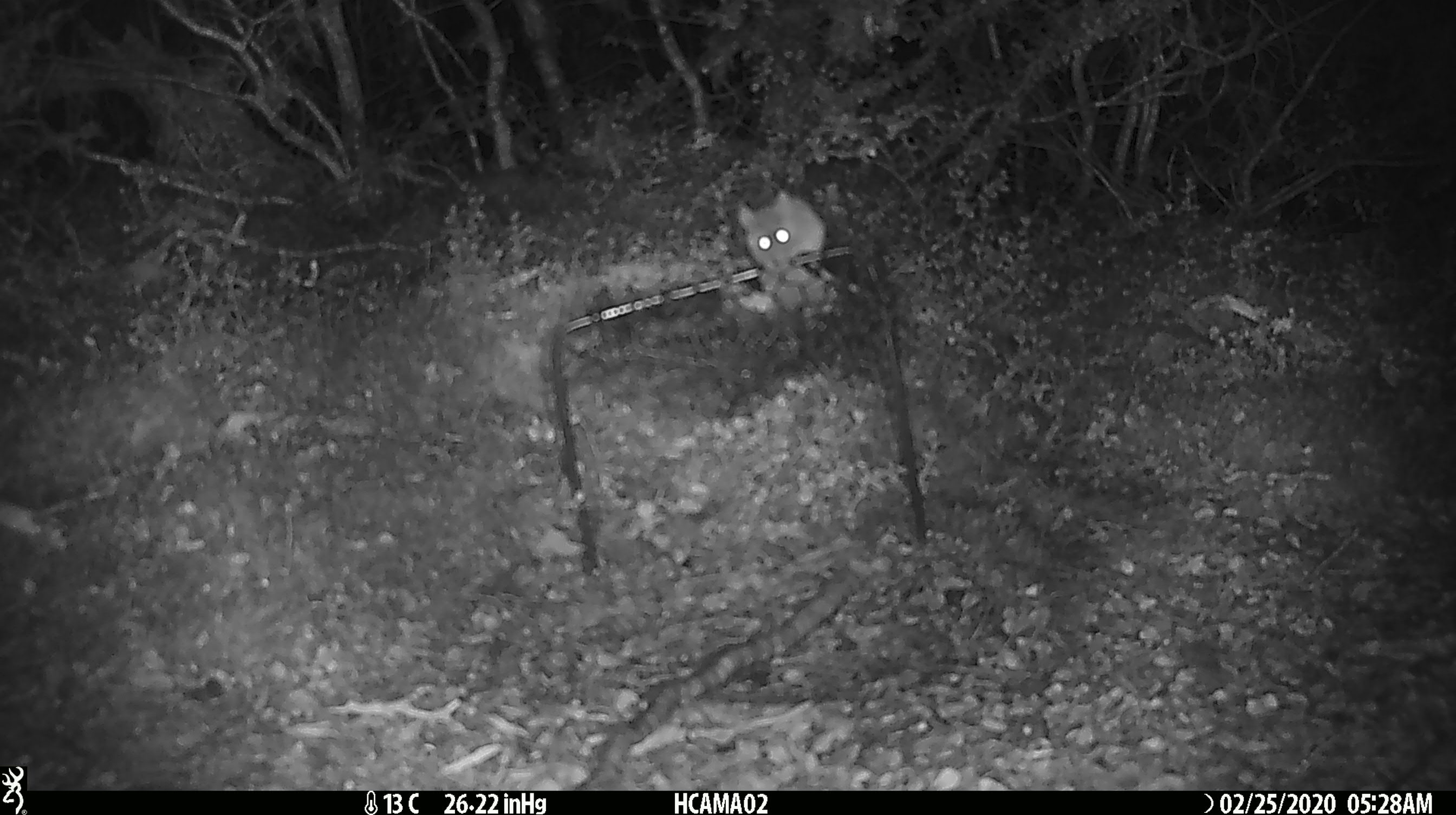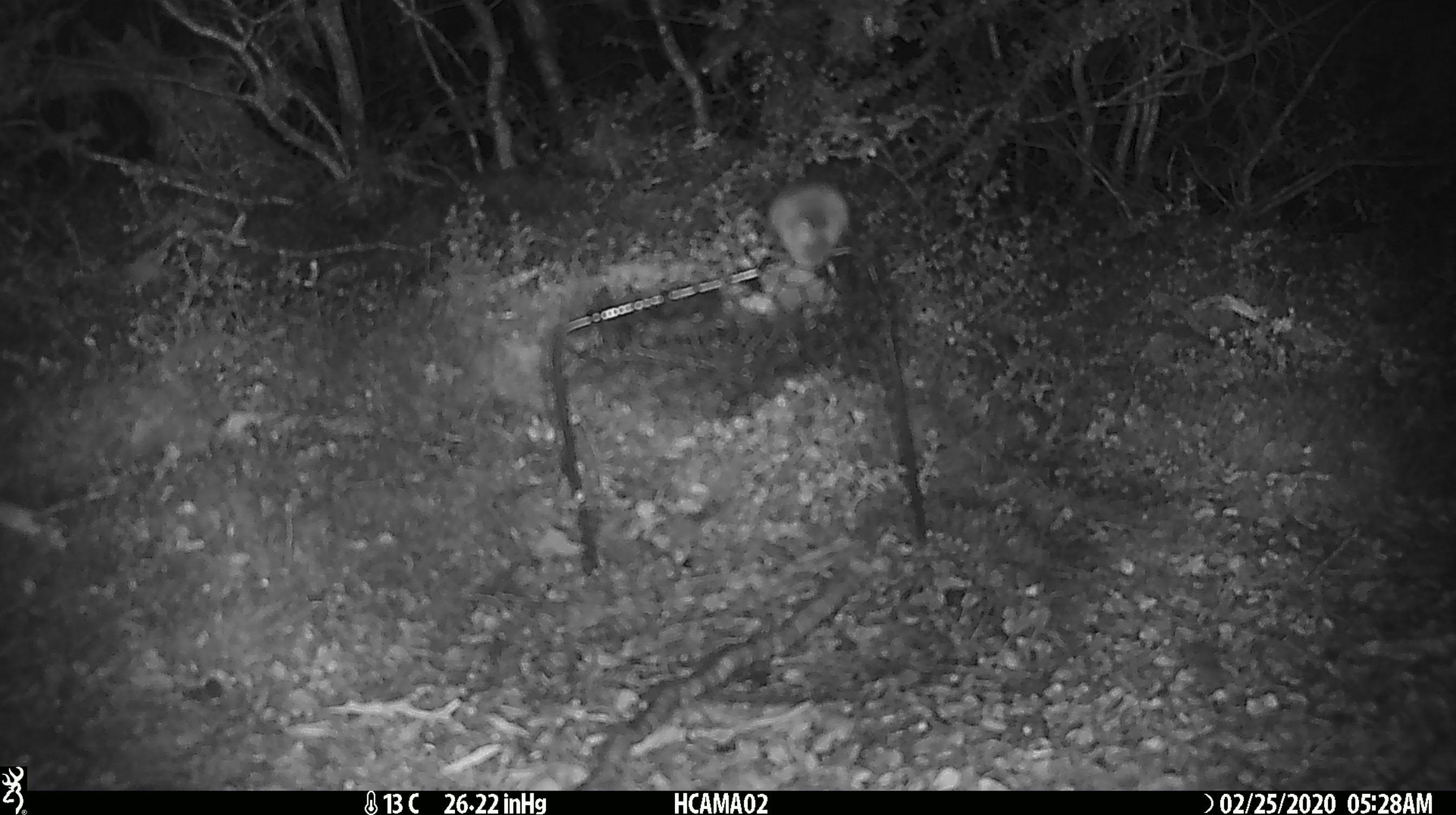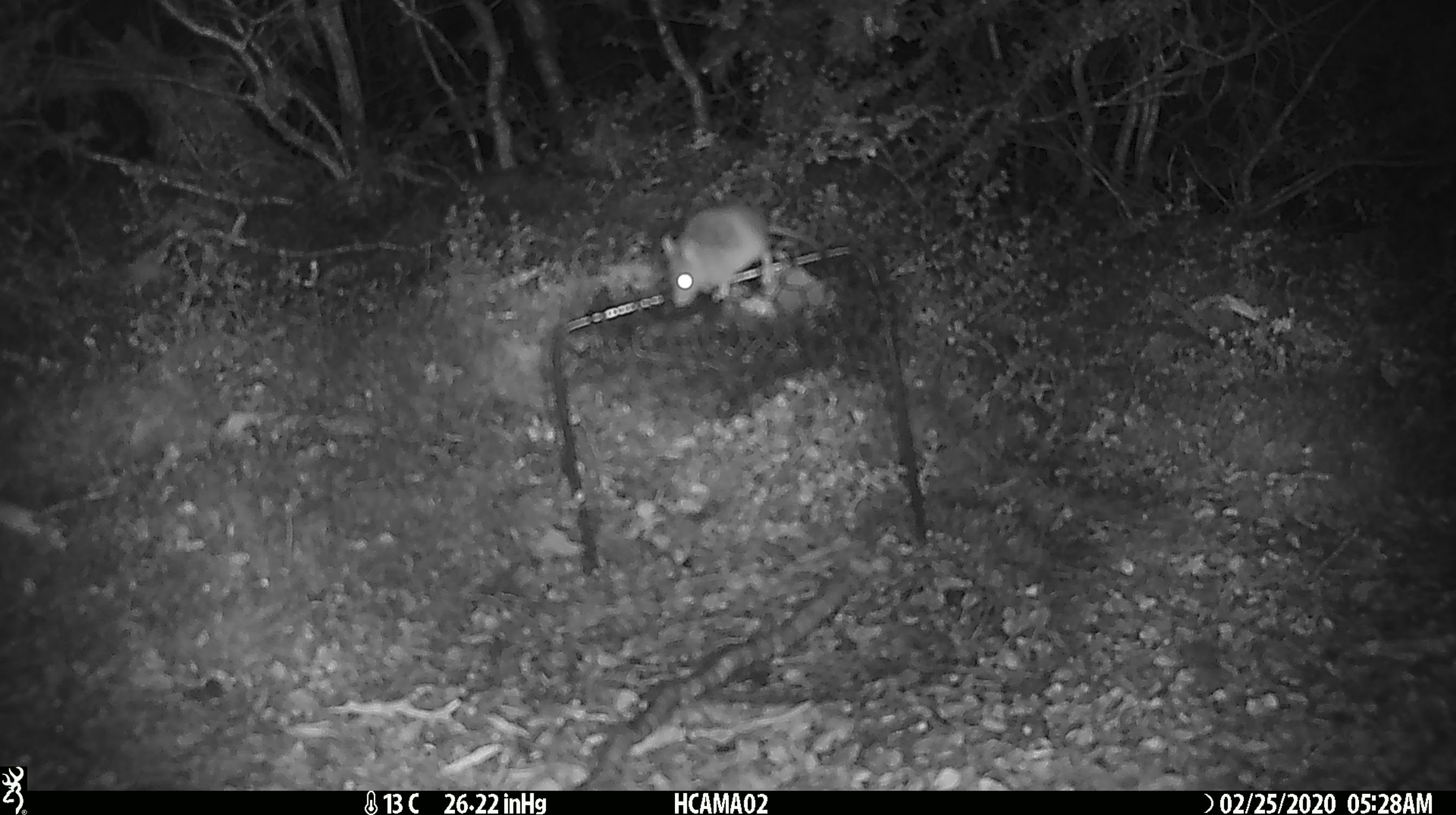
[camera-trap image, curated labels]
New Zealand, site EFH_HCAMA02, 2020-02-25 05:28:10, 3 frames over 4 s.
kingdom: Animalia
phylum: Chordata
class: Mammalia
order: Rodentia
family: Muridae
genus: Mus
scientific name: Mus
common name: mouse